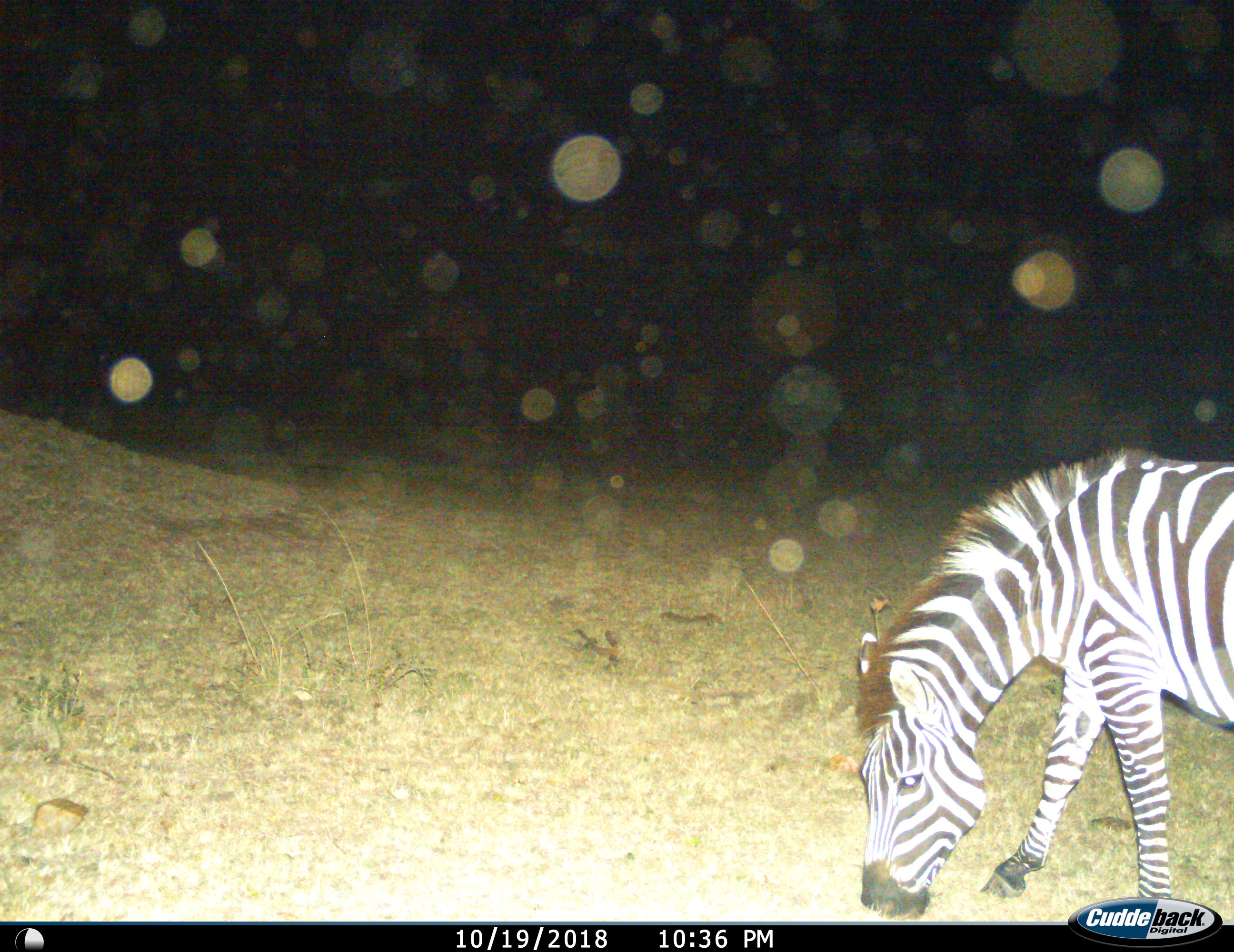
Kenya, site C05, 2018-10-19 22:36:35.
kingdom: Animalia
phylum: Chordata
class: Mammalia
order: Perissodactyla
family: Equidae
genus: Equus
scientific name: Equus quagga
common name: plains zebra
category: zebra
Zebra (plains zebra) (Equus quagga), count 1. Behavior (volunteer vote fractions): standing 11%, resting 0%, moving 0%, interacting 0%. Young present (vote fraction): 0%. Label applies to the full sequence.